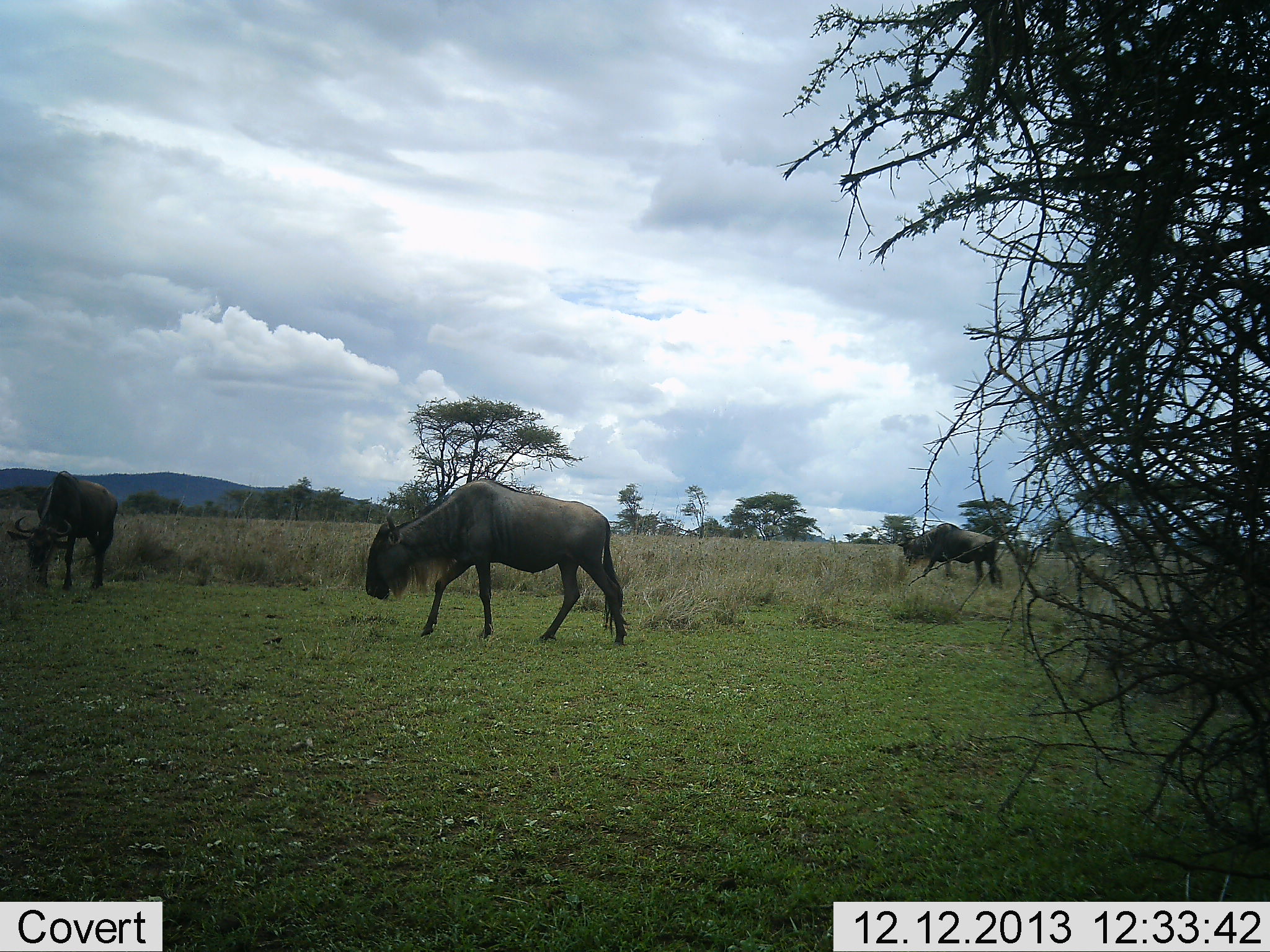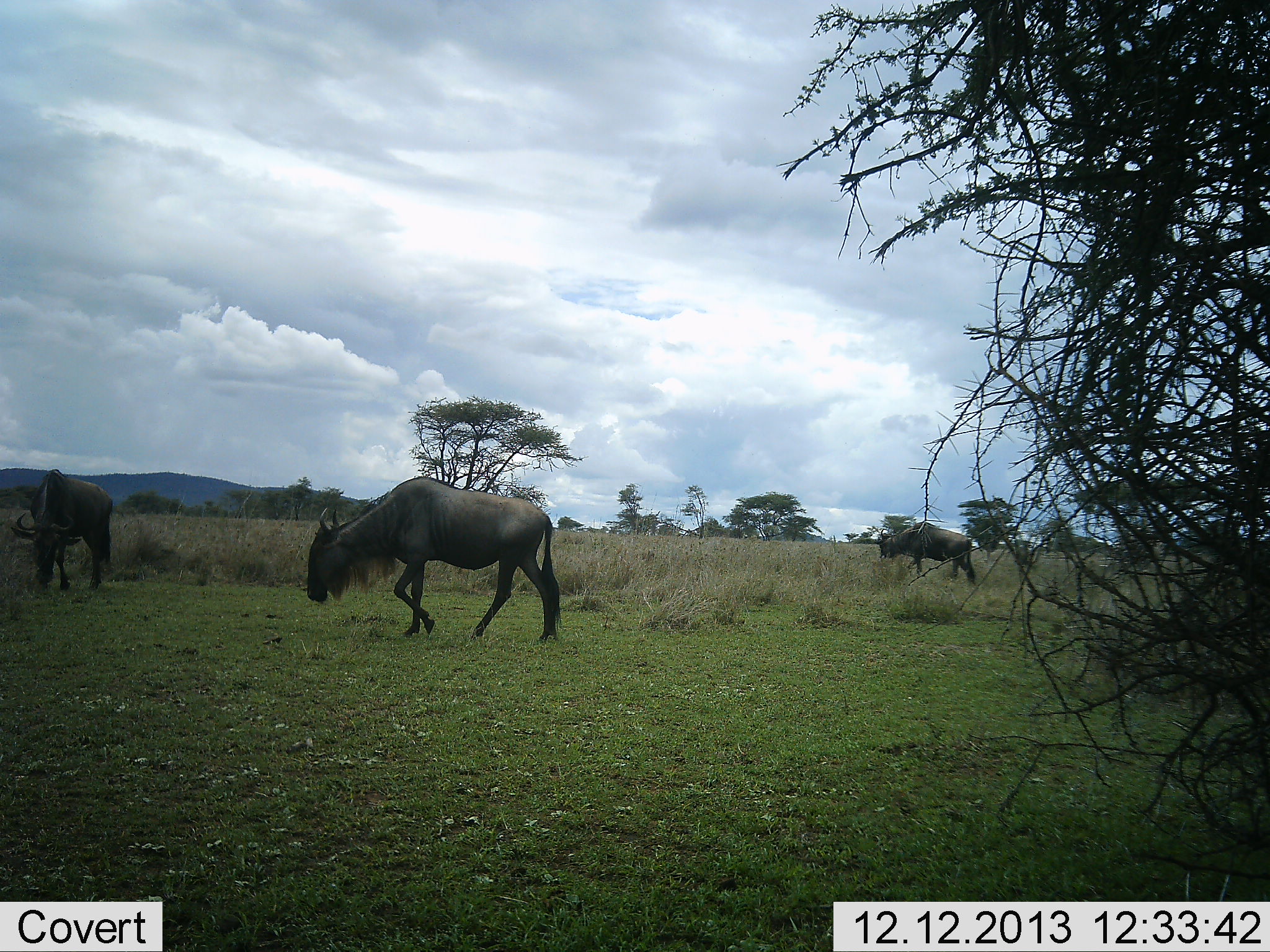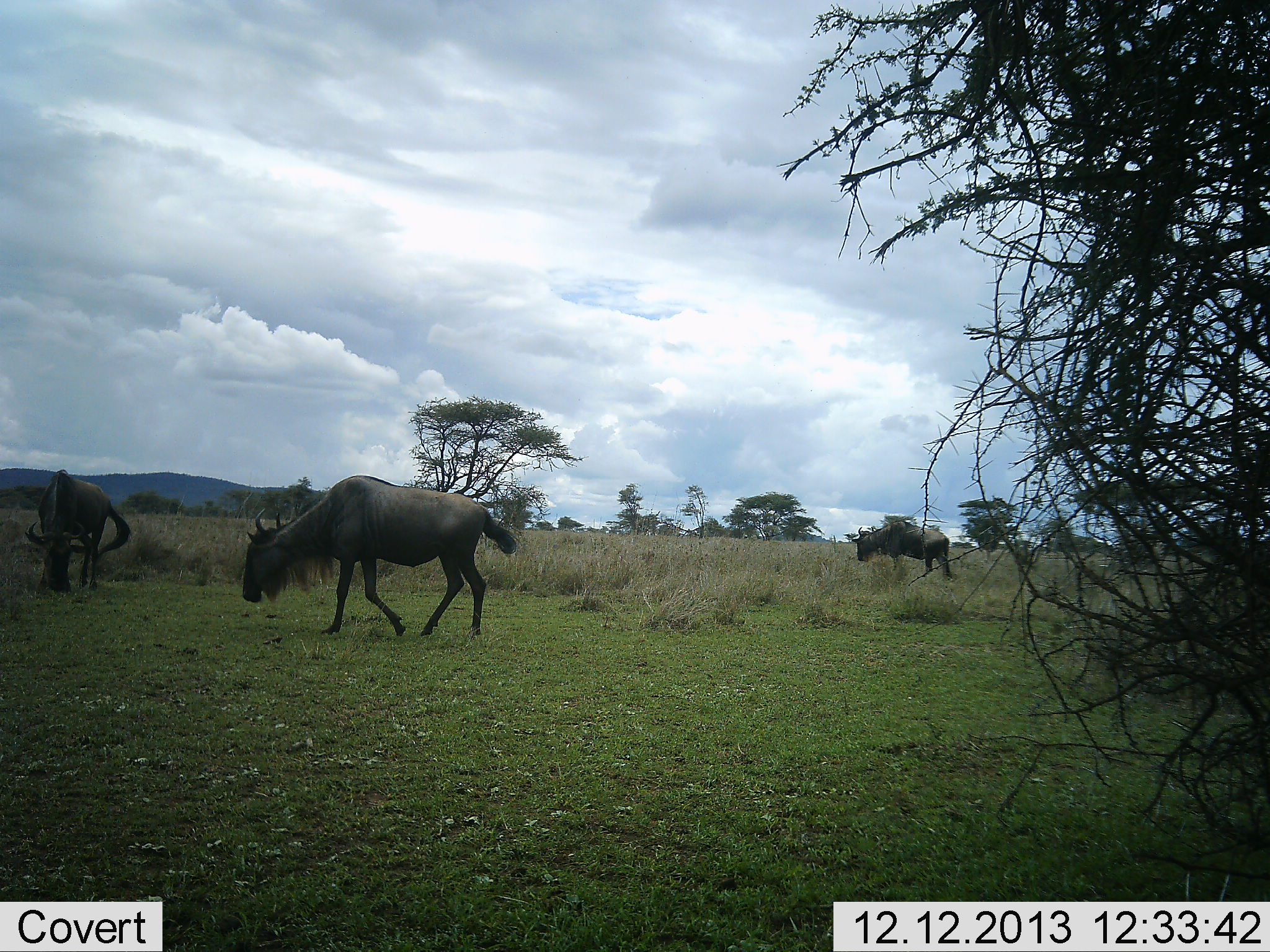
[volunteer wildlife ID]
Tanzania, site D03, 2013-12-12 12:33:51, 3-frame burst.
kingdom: Animalia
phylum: Chordata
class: Mammalia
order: Artiodactyla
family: Bovidae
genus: Connochaetes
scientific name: Connochaetes taurinus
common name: blue wildebeest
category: wildebeest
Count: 3.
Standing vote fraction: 0%.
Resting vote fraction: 0%.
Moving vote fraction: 90%.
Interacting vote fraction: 0%.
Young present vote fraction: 0%.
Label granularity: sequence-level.